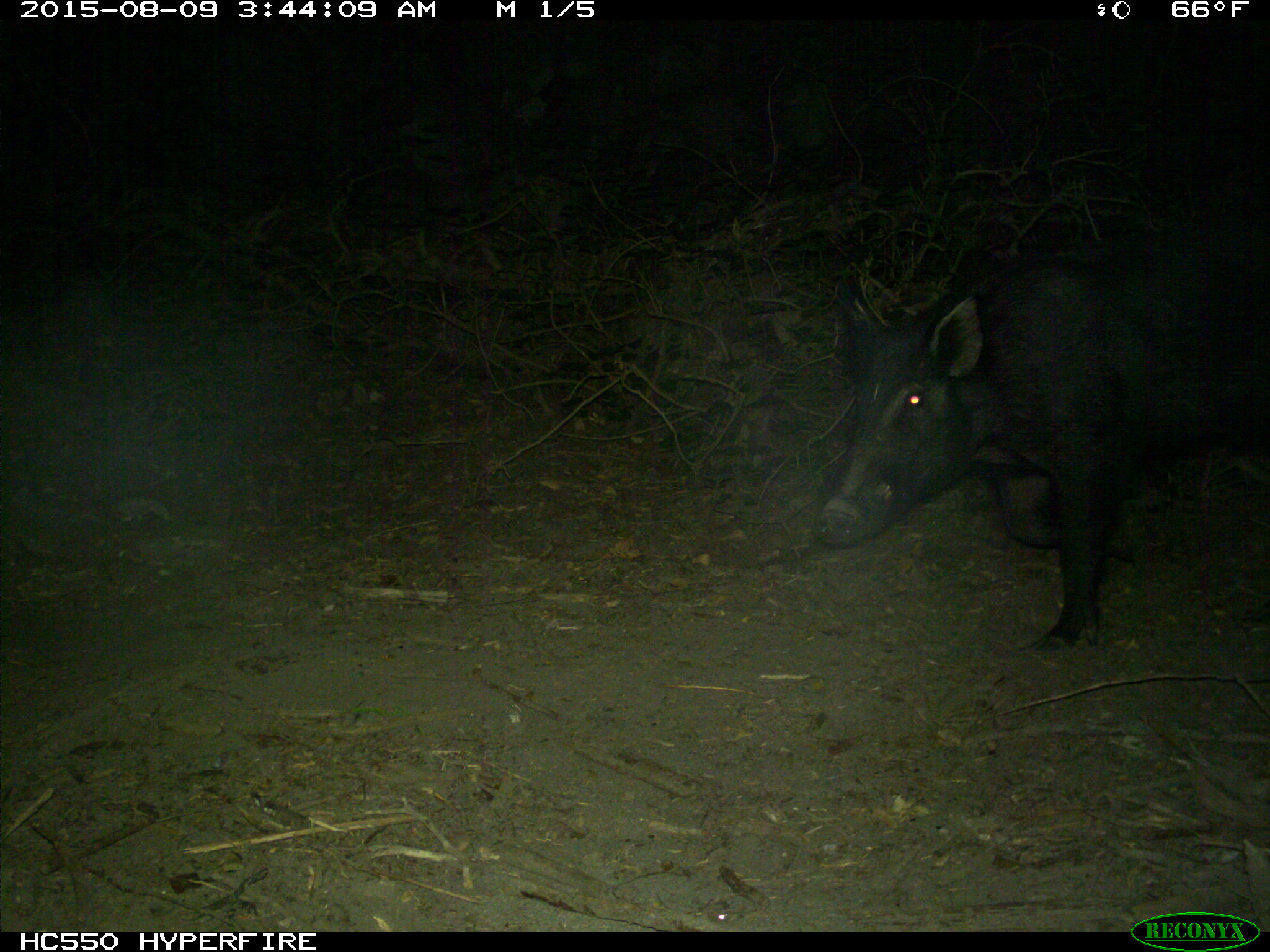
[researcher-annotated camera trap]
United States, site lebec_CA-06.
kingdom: Animalia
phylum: Chordata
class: Mammalia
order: Artiodactyla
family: Suidae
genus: Sus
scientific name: Sus scrofa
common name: wild boar